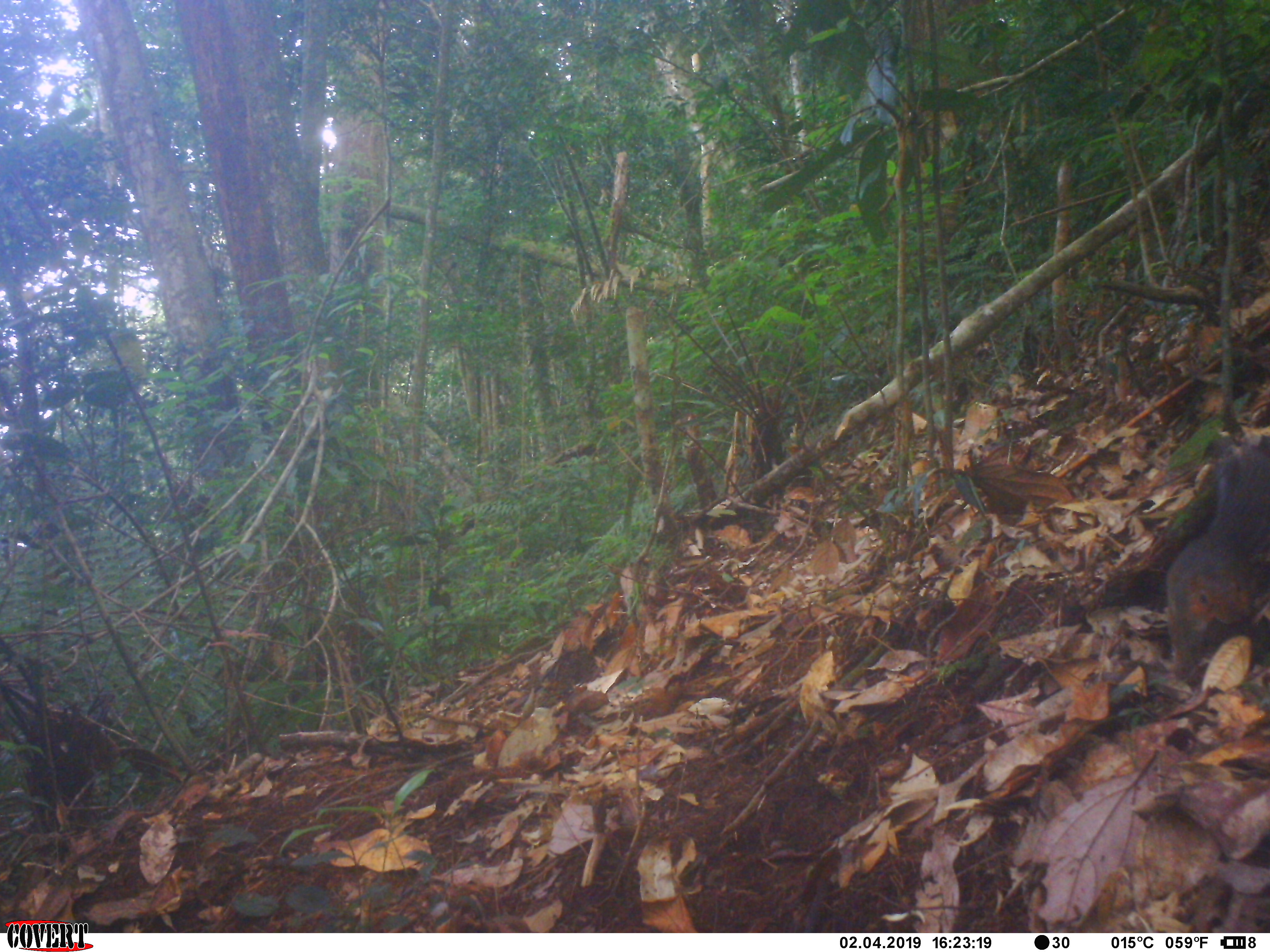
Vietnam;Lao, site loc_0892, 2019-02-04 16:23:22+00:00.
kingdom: Animalia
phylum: Chordata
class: Mammalia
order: Rodentia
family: Sciuridae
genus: Dremomys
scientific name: Dremomys rufigenis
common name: red-cheeked squirrel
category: red cheeked squirrel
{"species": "red cheeked squirrel (red-cheeked squirrel) (Dremomys rufigenis)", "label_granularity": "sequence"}